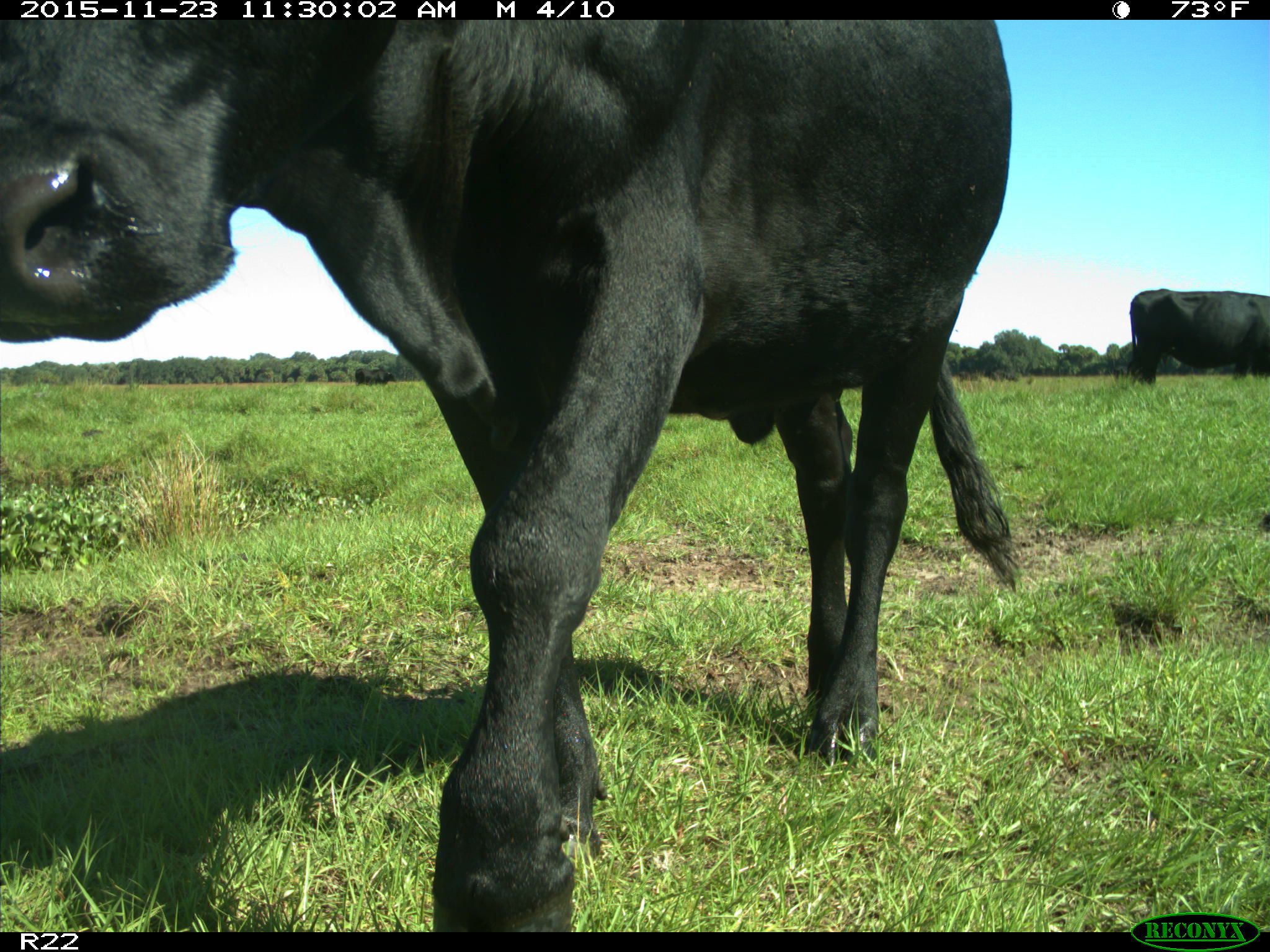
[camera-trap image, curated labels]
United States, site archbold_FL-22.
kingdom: Animalia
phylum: Chordata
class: Mammalia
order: Artiodactyla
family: Bovidae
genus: Bos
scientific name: Bos taurus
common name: domestic cow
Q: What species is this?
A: Bos taurus (domestic cow).